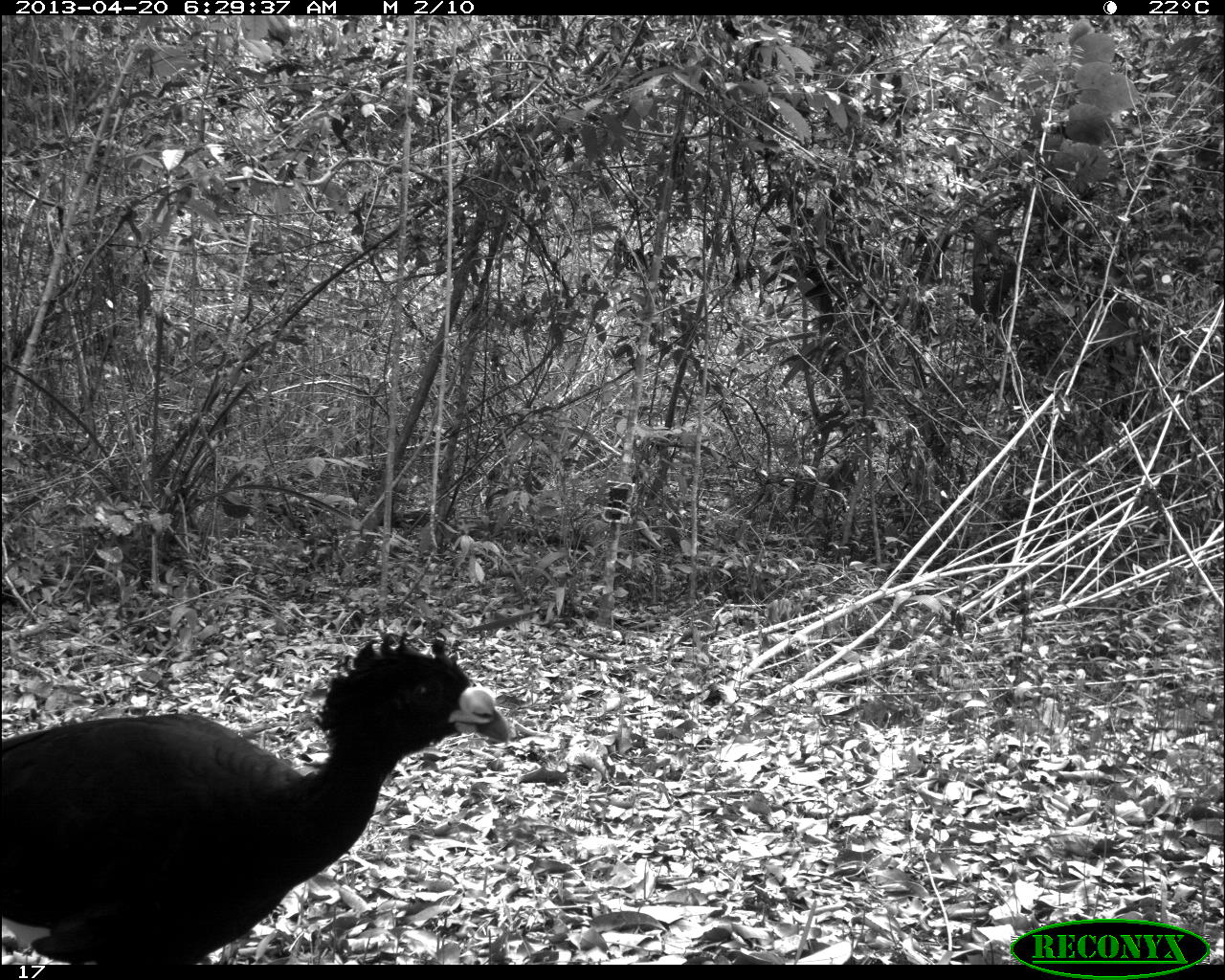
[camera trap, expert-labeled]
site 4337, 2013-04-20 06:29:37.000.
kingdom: Animalia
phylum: Chordata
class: Aves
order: Galliformes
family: Cracidae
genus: Crax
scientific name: Crax rubra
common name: great curassow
Crax rubra (great curassow), count 1, sex male.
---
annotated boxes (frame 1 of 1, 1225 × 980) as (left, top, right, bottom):
crax rubra: (1, 633, 509, 964)